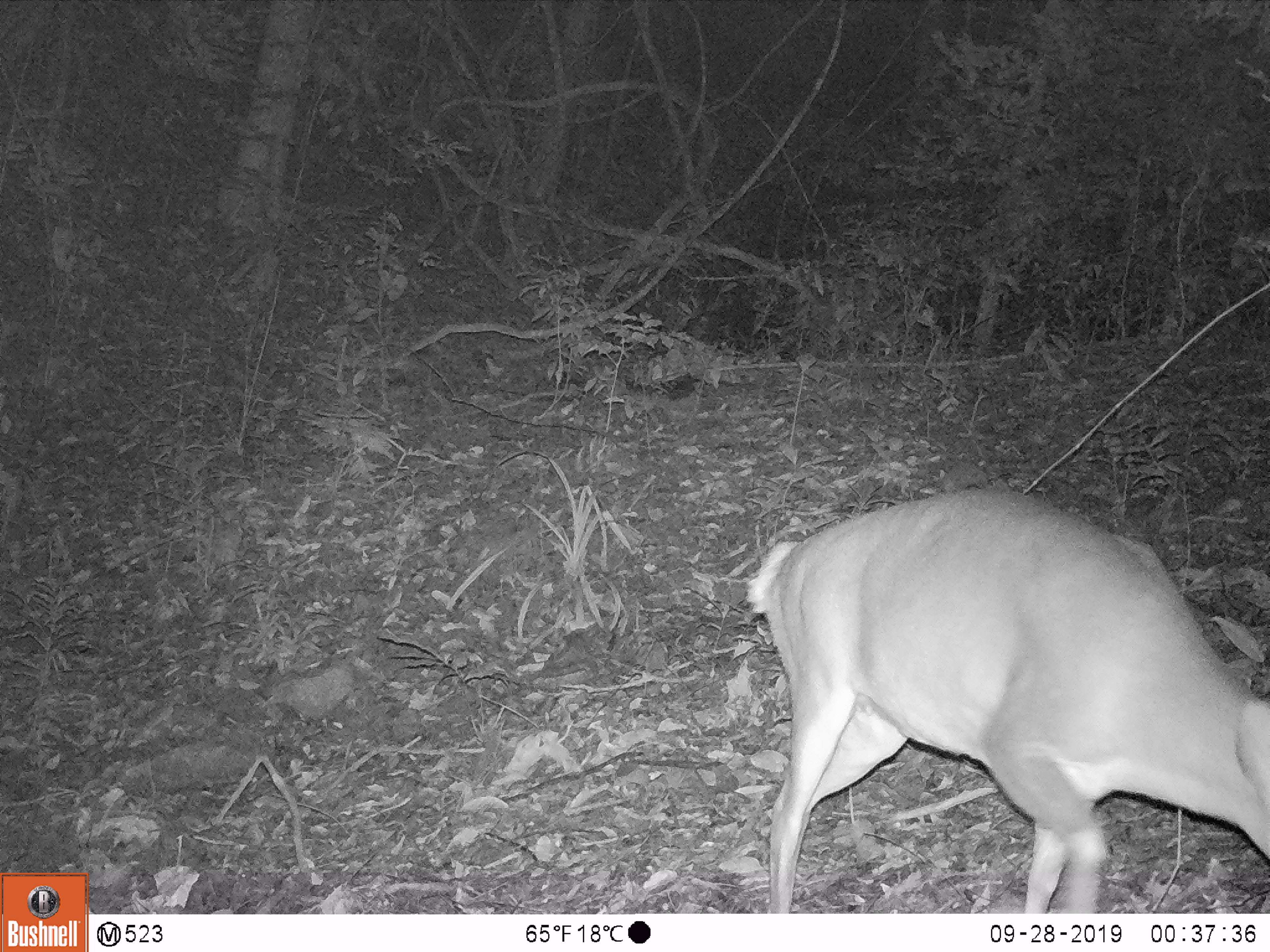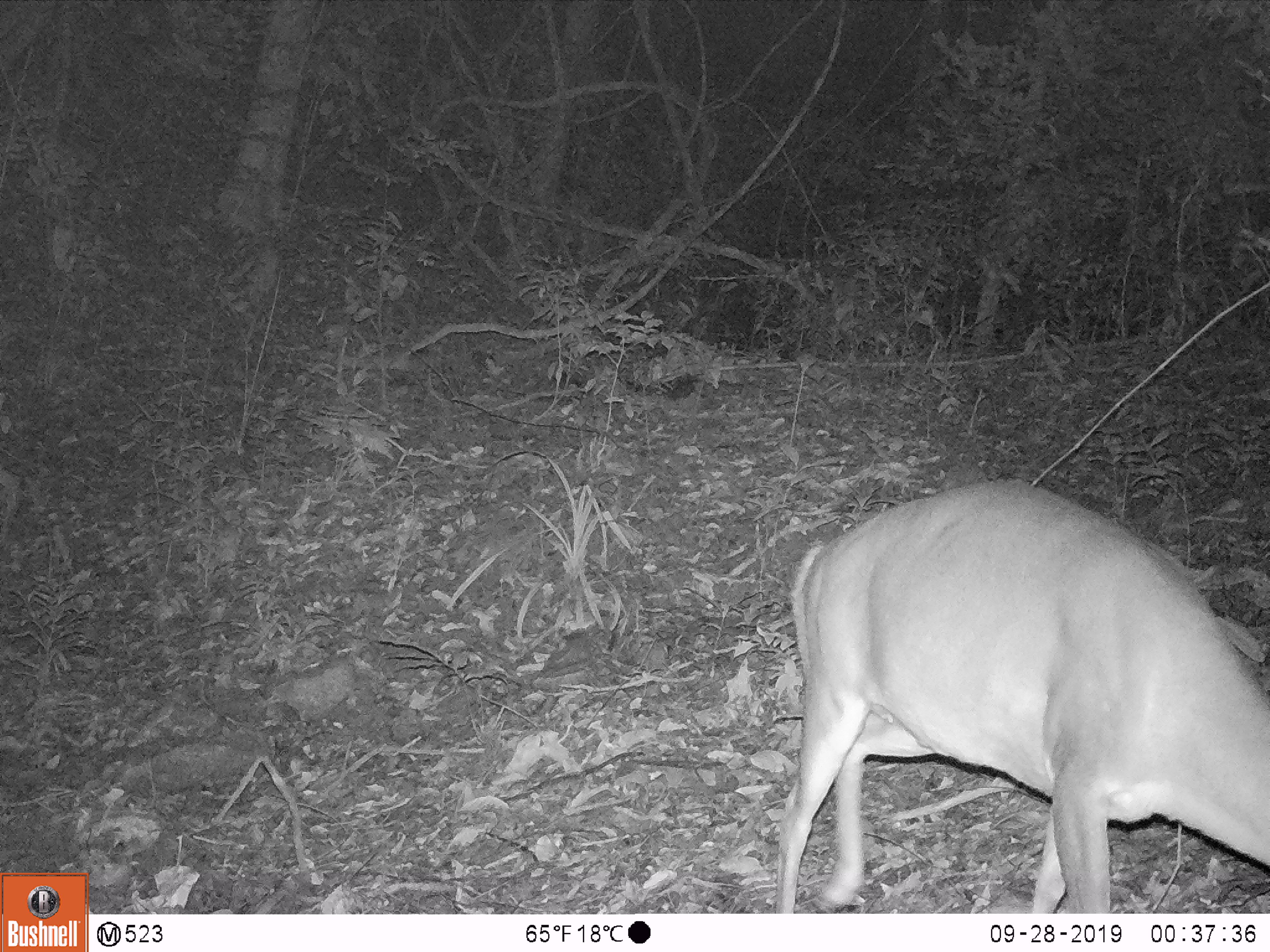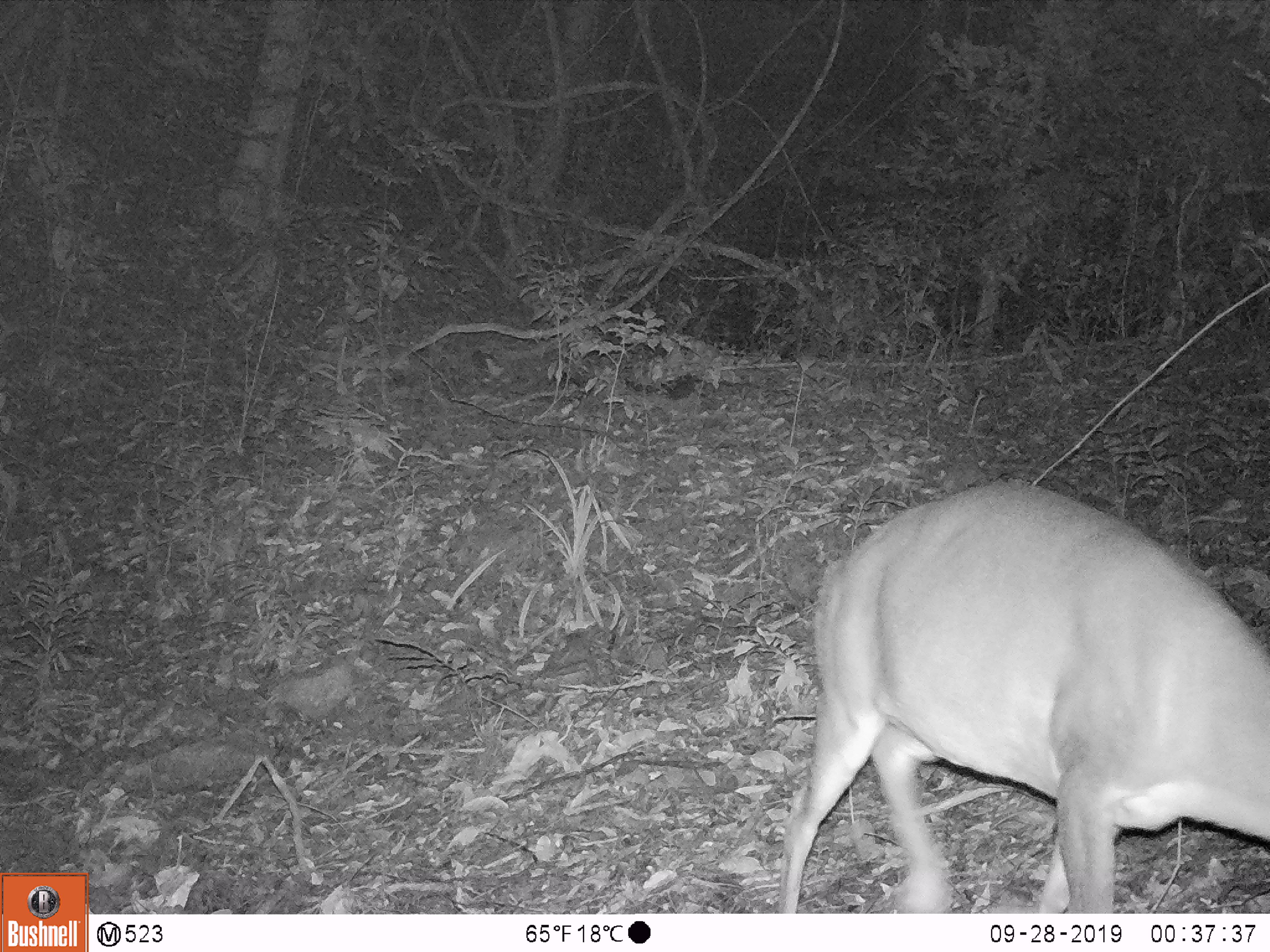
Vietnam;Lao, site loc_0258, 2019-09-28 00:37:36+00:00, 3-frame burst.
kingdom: Animalia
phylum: Chordata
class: Mammalia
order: Artiodactyla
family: Cervidae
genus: Muntiacus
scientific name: Muntiacus vuquangensis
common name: large-antlered muntjac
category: large antlered muntjac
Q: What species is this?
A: Large antlered muntjac (large-antlered muntjac) (Muntiacus vuquangensis).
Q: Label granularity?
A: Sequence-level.